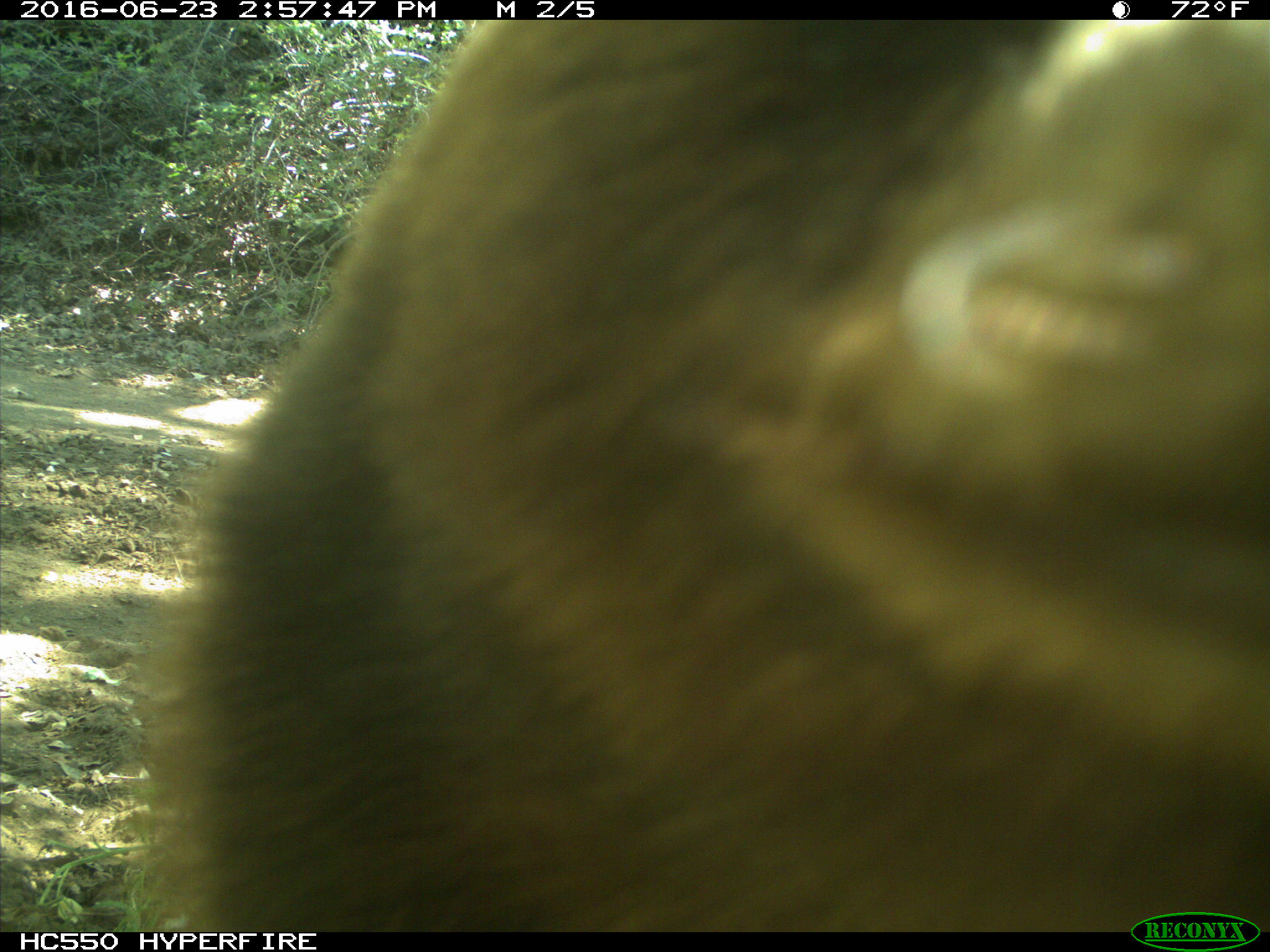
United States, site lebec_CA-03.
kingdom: Animalia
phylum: Chordata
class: Mammalia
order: Carnivora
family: Ursidae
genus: Ursus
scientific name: Ursus americanus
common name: american black bear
Ursus americanus (american black bear).